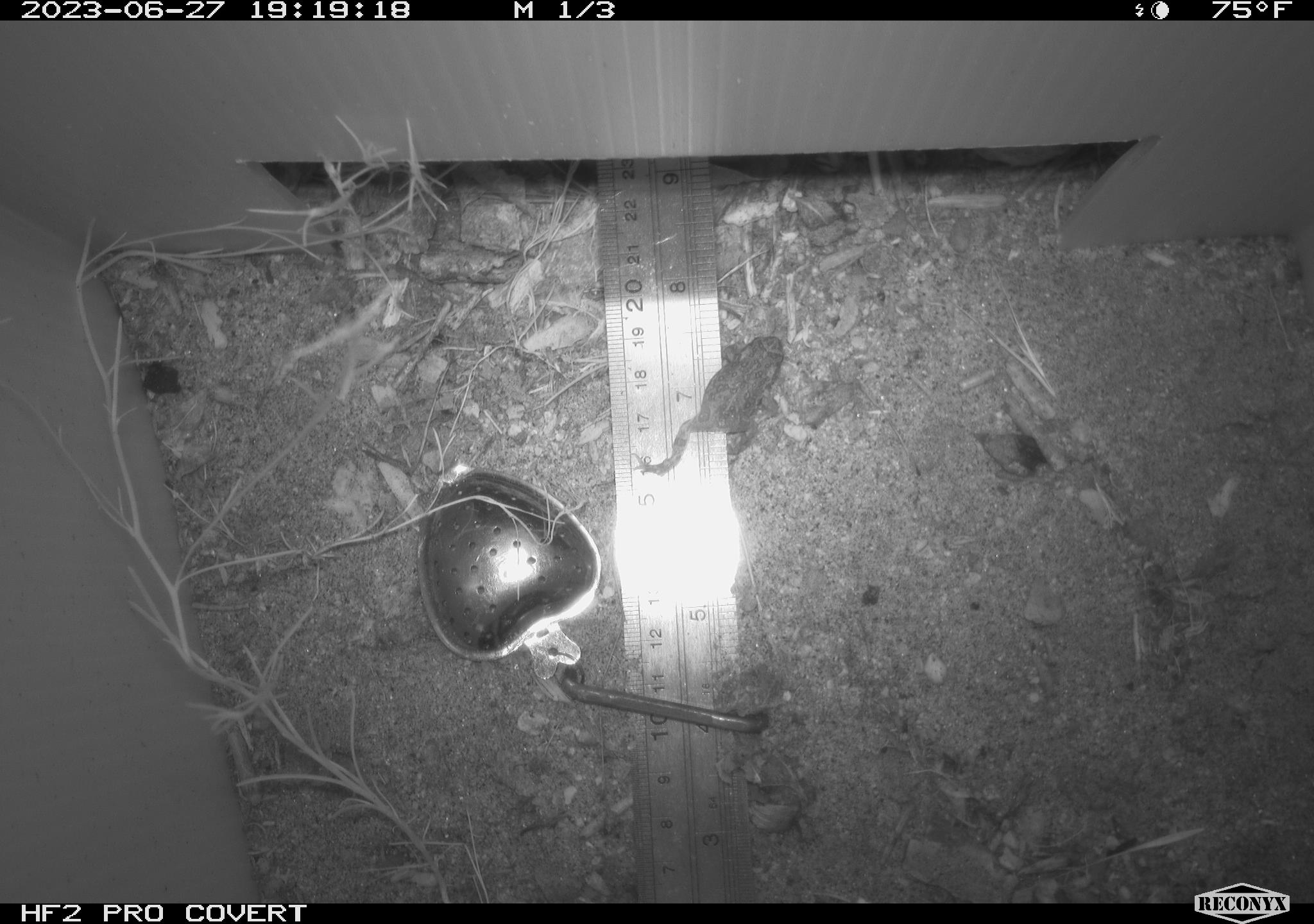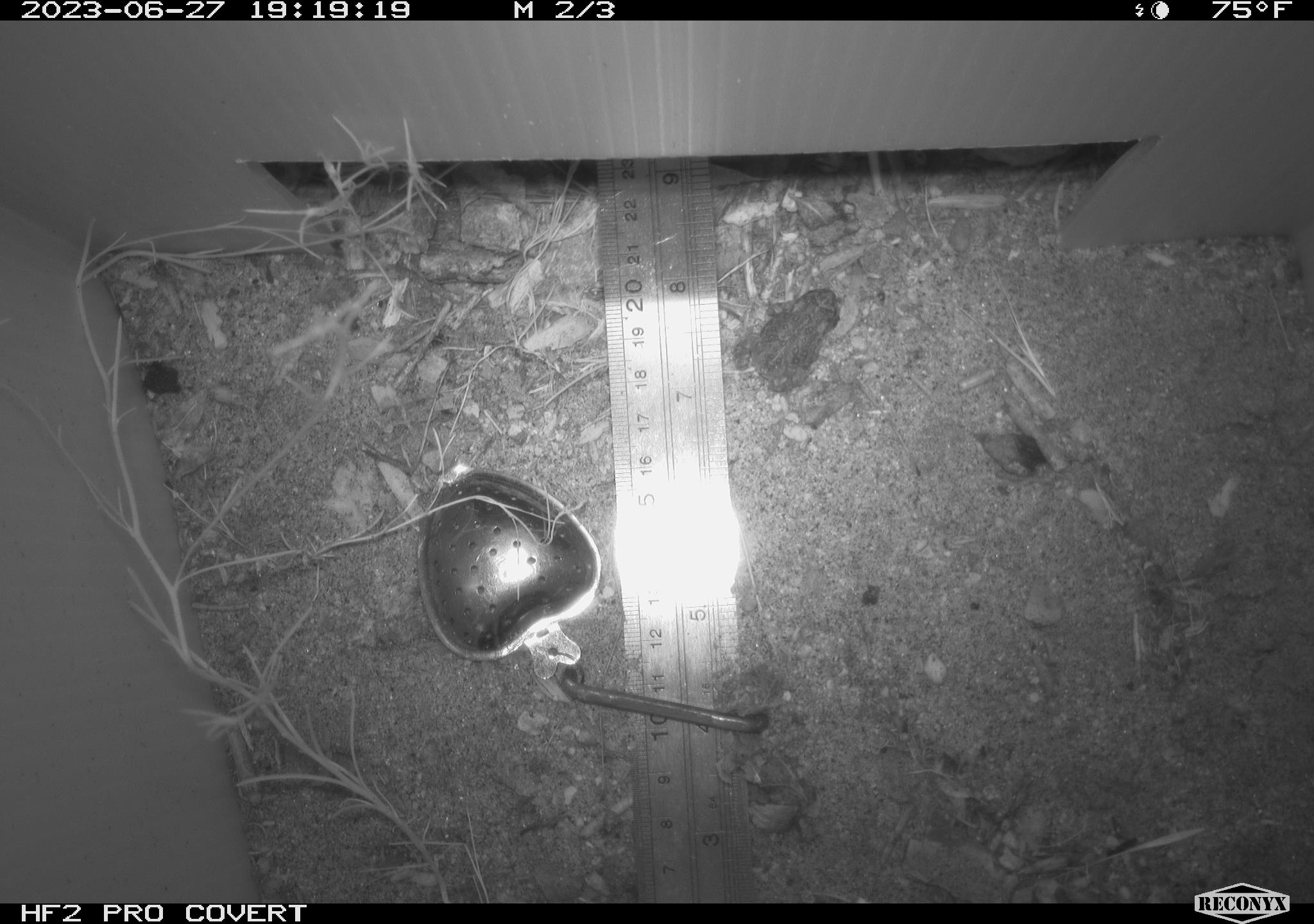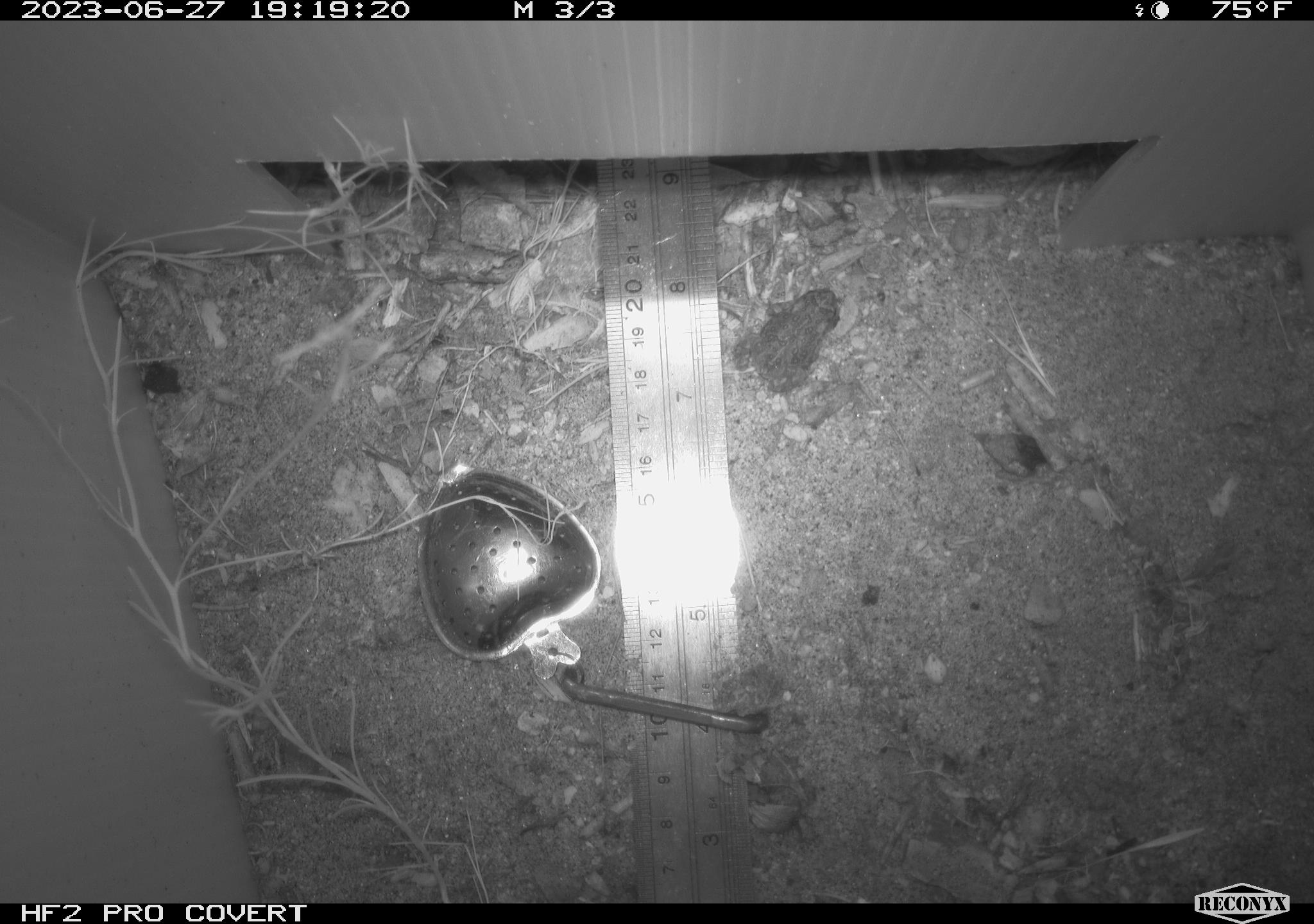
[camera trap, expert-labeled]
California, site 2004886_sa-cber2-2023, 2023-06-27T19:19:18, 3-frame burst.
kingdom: Animalia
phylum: Chordata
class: Amphibia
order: Anura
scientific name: Anura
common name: frogs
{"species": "frogs (Anura)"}